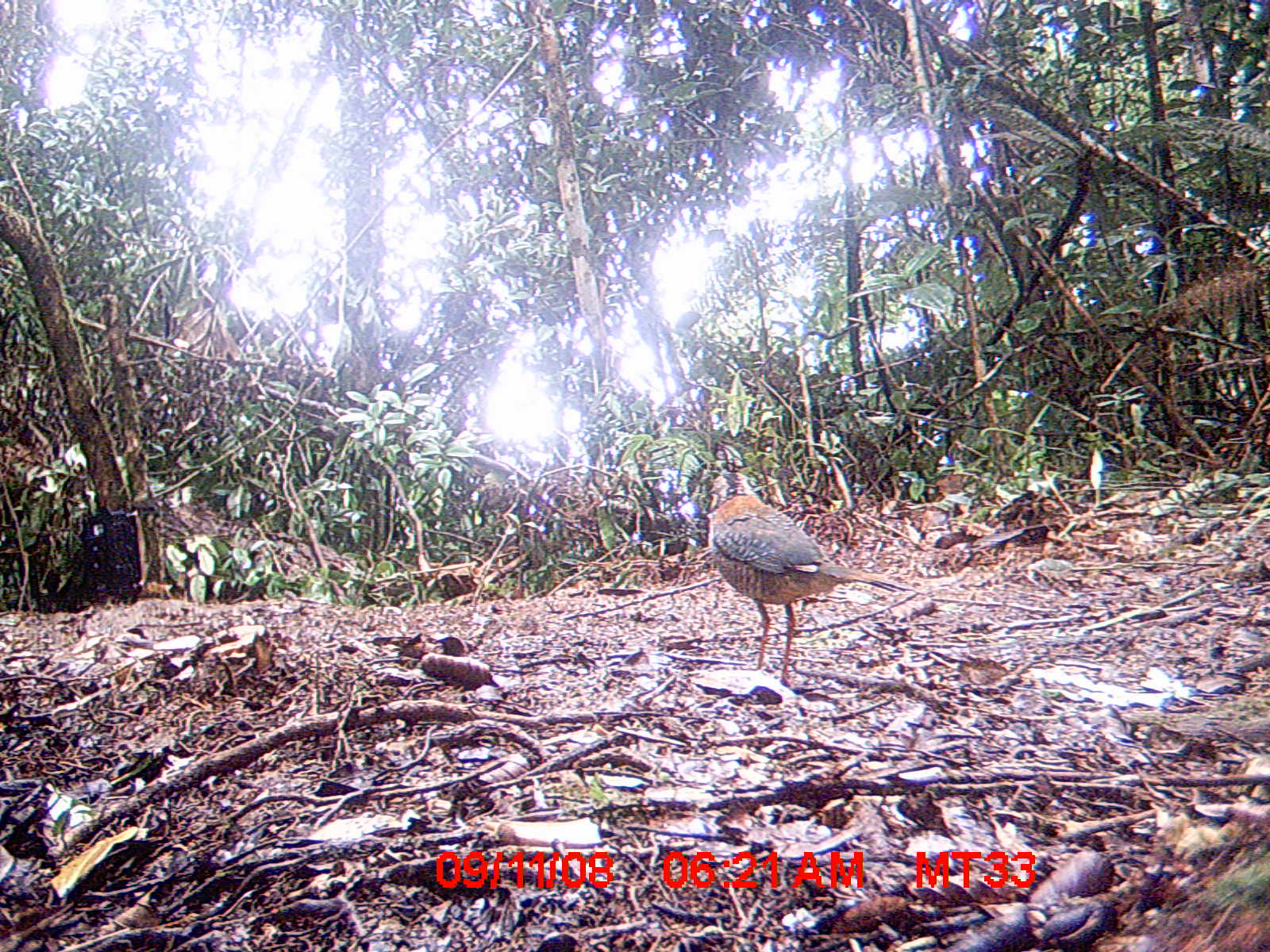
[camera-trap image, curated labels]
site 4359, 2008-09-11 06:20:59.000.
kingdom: Animalia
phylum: Chordata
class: Aves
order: Coraciiformes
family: Brachypteraciidae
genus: Brachypteracias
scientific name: Brachypteracias squamiger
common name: scaly ground-roller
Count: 1.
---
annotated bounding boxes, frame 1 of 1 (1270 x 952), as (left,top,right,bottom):
brachypteracias squamiger: (705,468,912,688)